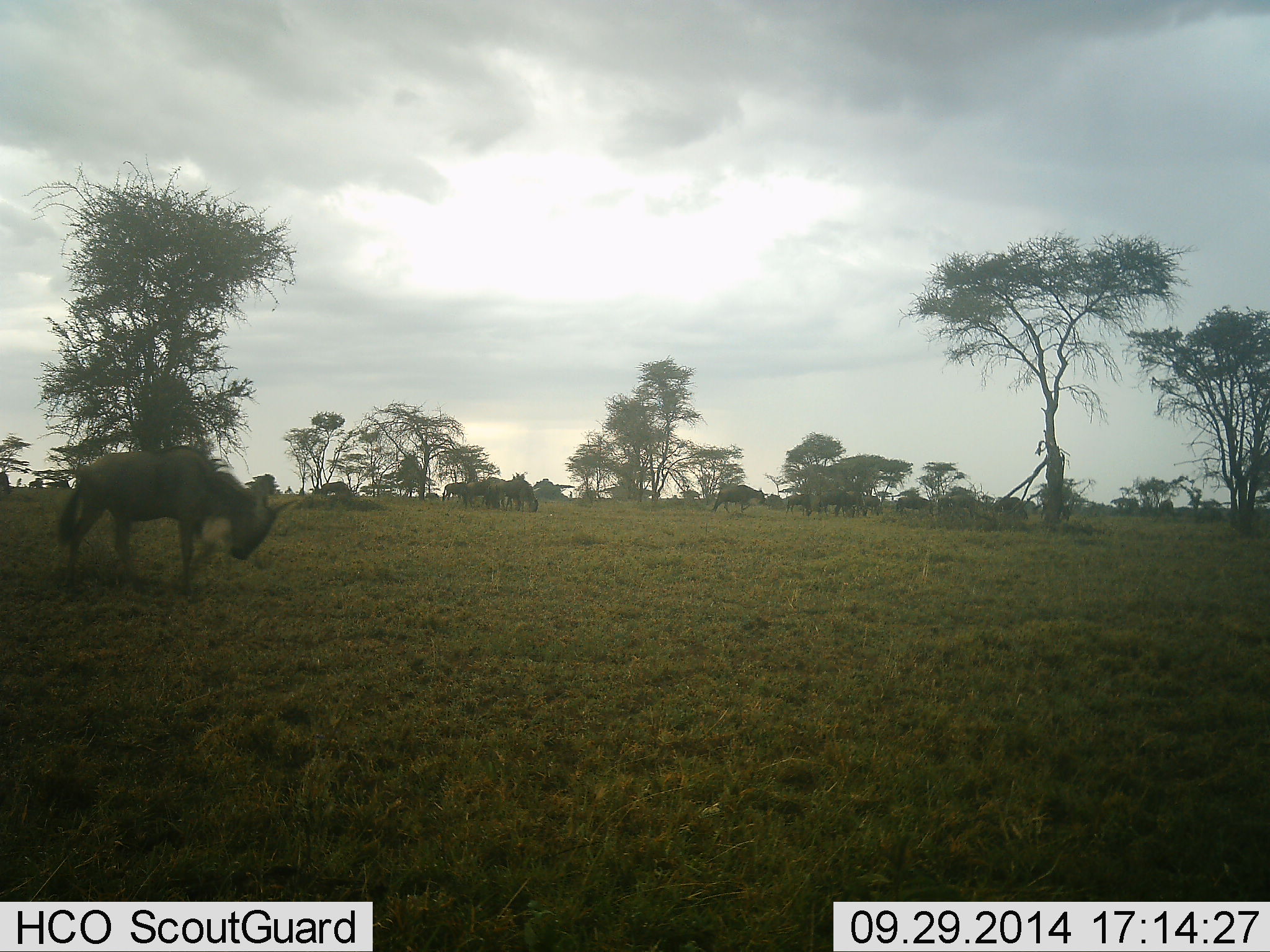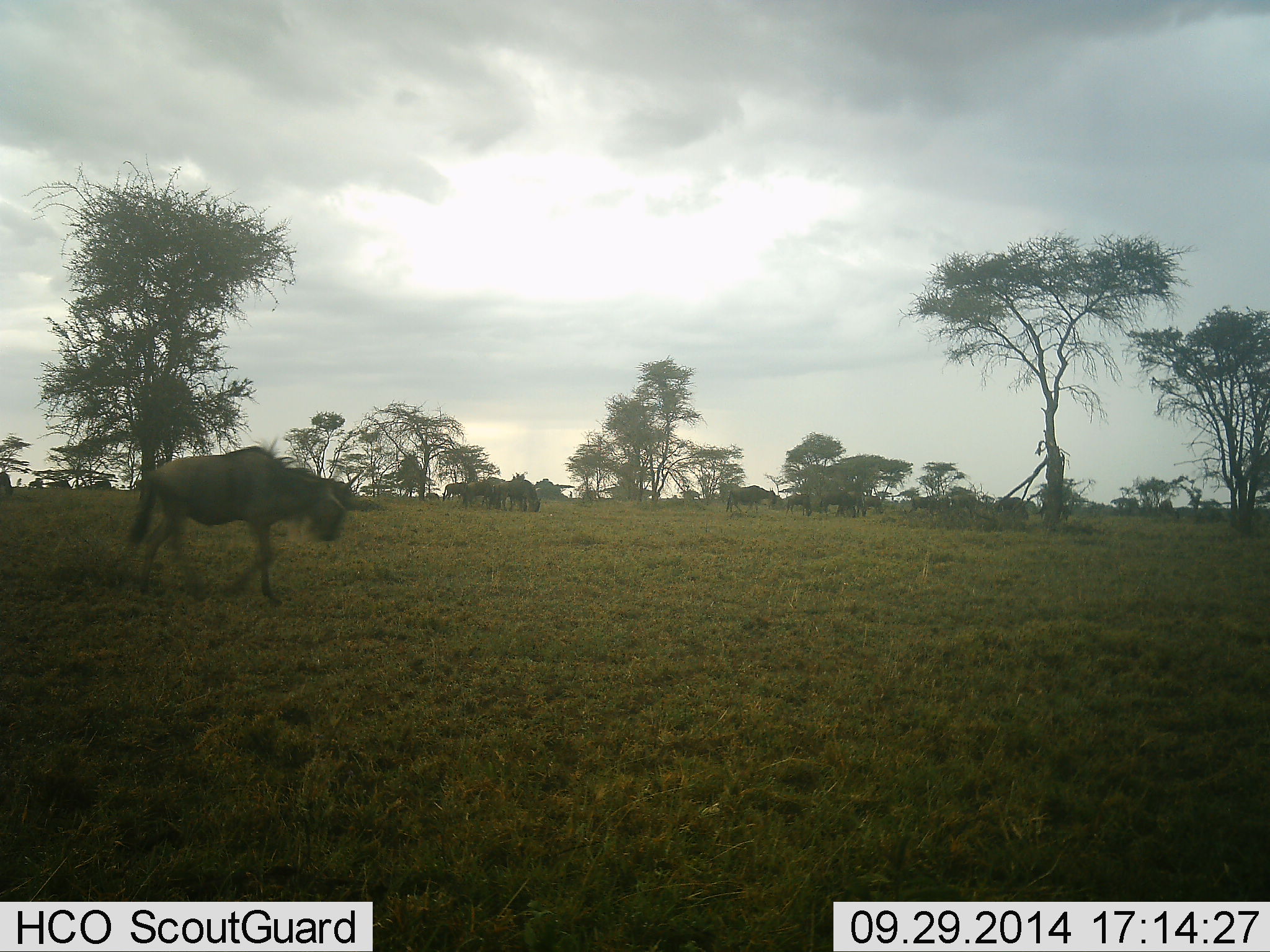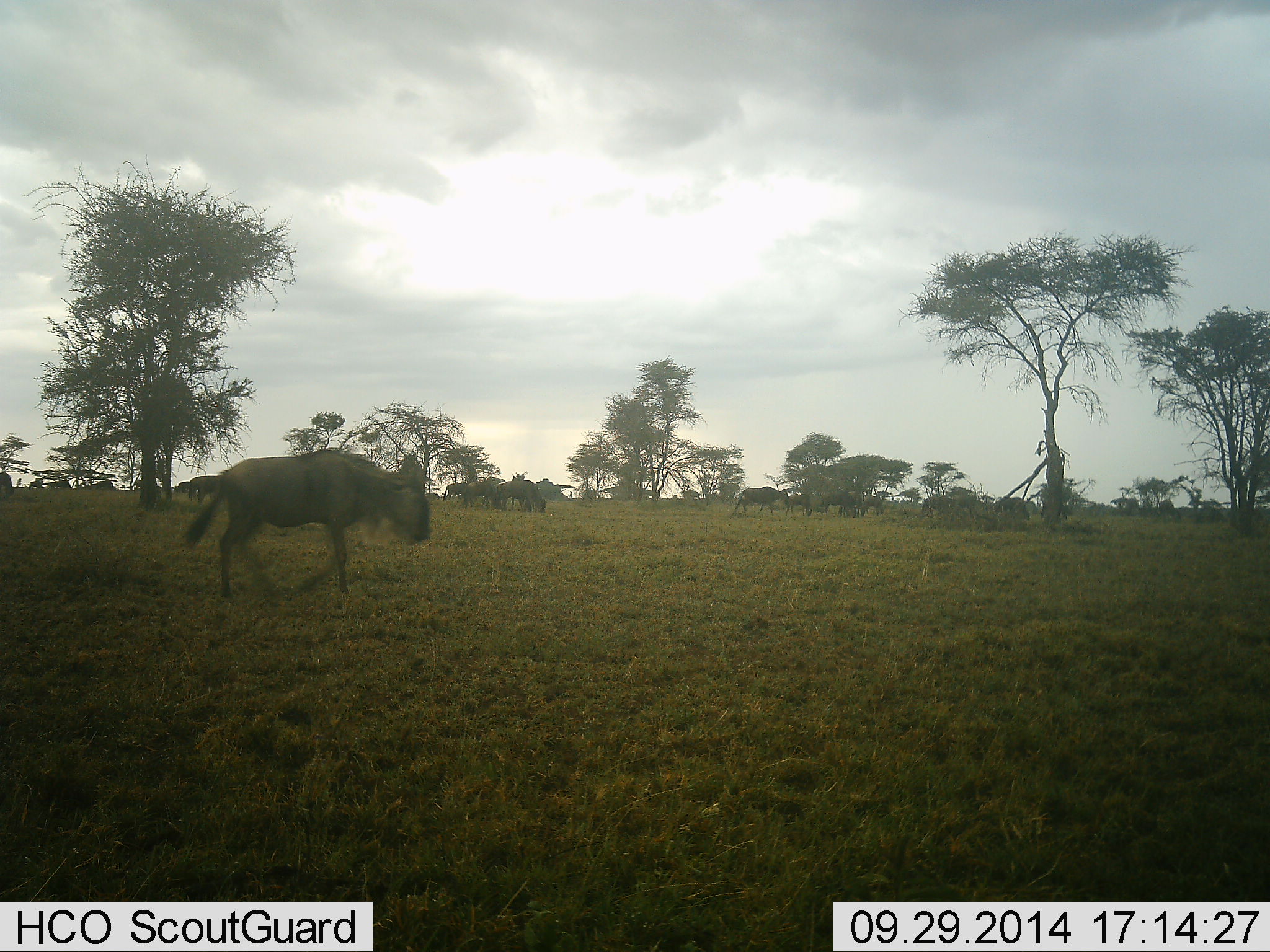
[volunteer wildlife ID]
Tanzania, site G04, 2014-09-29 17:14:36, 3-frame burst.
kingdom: Animalia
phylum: Chordata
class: Mammalia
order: Artiodactyla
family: Bovidae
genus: Connochaetes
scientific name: Connochaetes taurinus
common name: blue wildebeest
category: wildebeest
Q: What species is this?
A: Wildebeest (blue wildebeest) (Connochaetes taurinus).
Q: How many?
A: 11-50.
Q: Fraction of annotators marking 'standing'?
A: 60%.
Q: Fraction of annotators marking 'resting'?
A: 10%.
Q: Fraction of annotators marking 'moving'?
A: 80%.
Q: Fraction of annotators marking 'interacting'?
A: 10%.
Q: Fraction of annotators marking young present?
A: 10%.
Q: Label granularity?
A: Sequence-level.